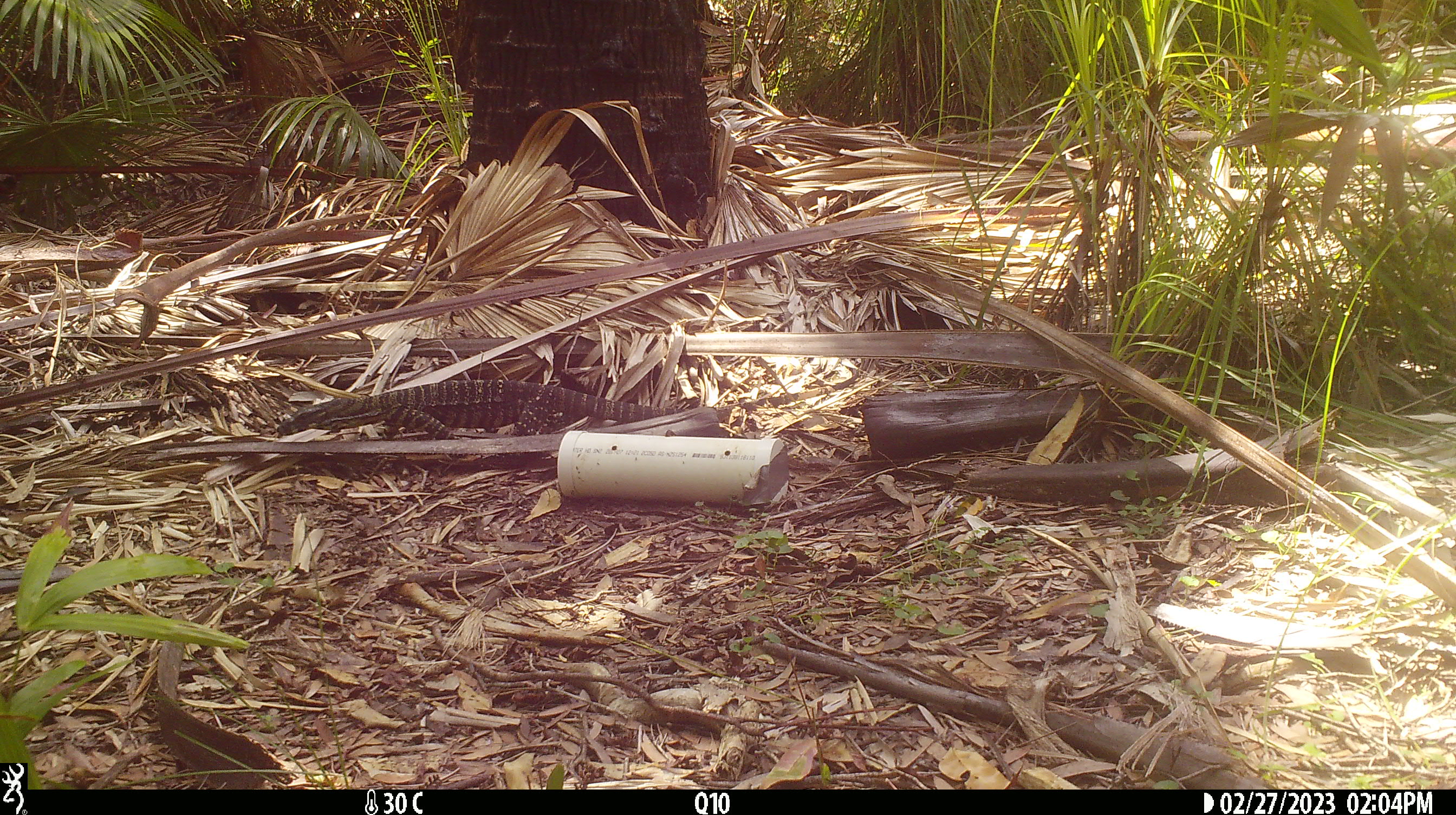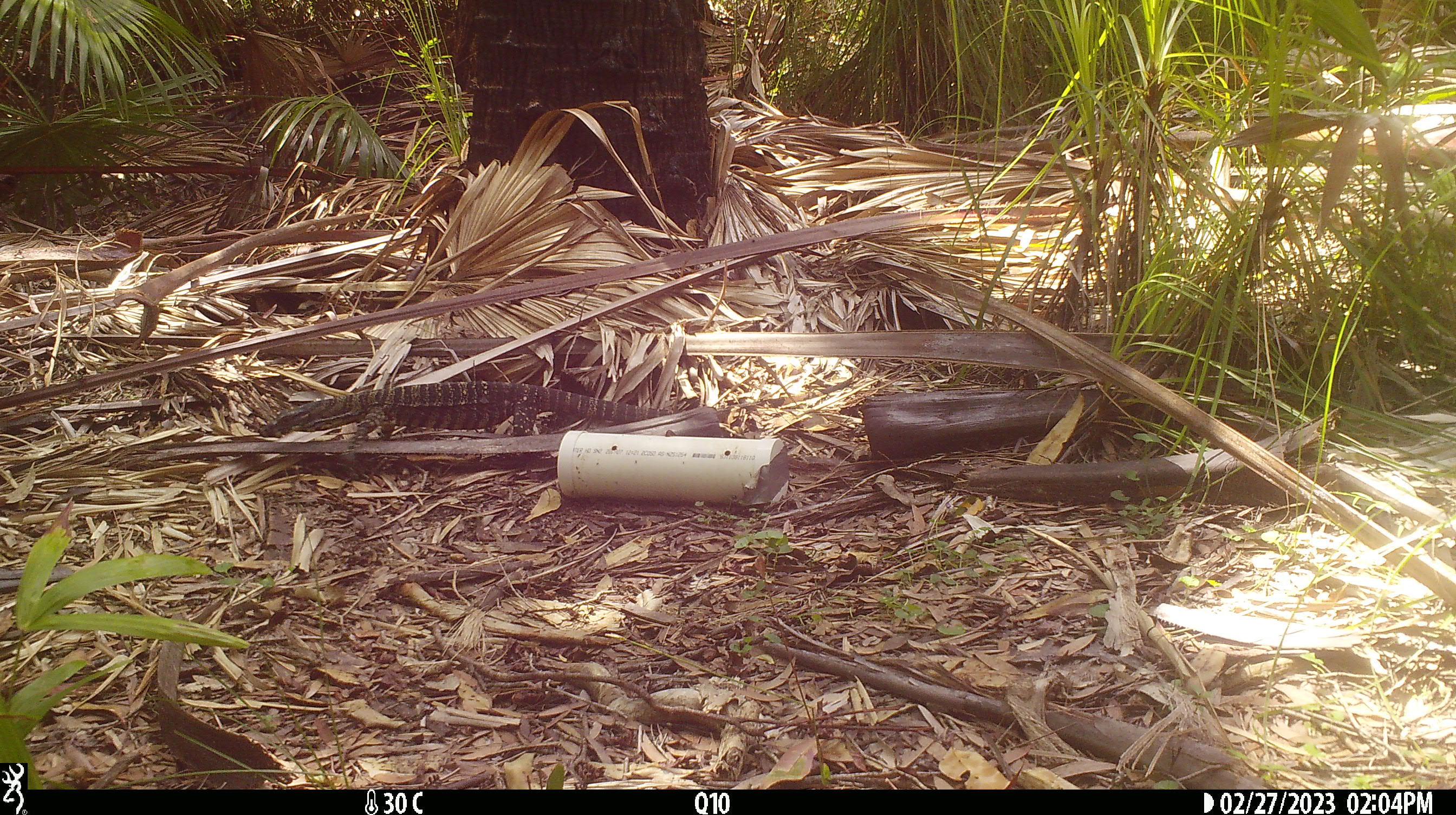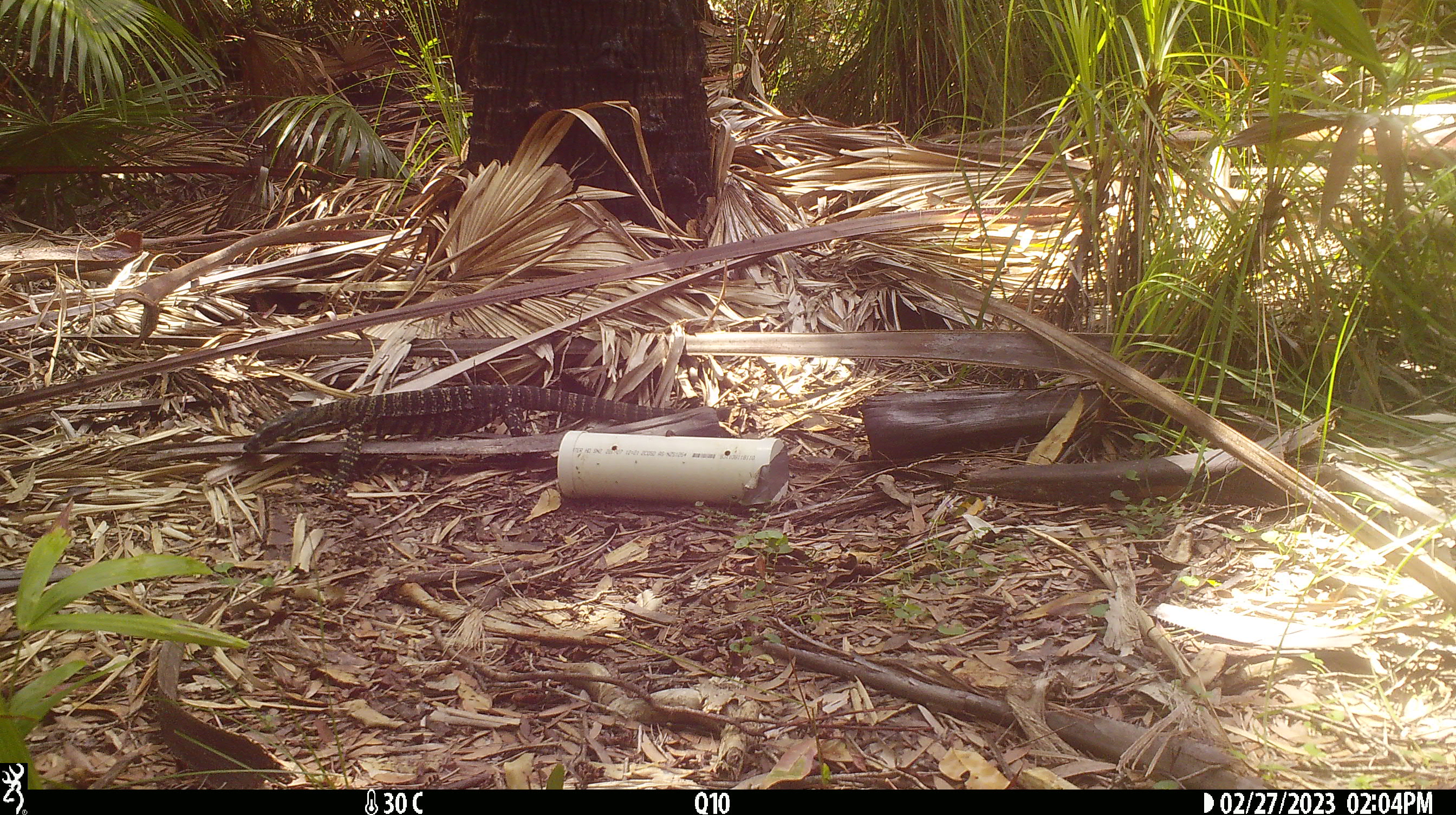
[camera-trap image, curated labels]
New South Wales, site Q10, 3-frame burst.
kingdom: Animalia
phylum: Chordata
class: Reptilia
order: Squamata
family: Varanidae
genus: Varanus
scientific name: Varanus varius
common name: lace monitor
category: goanna